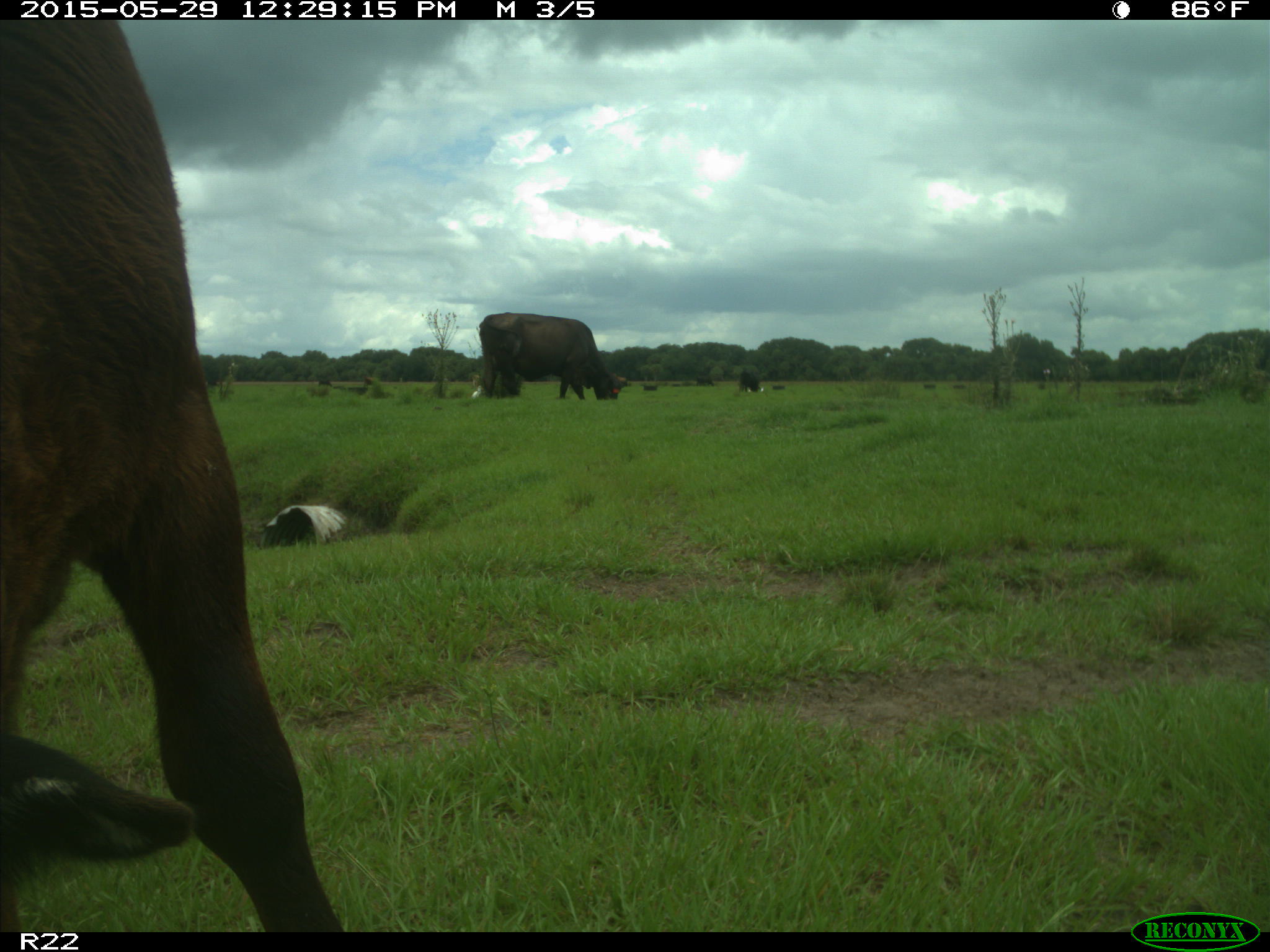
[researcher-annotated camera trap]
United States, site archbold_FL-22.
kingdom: Animalia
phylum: Chordata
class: Mammalia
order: Artiodactyla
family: Bovidae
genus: Bos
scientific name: Bos taurus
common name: domestic cow